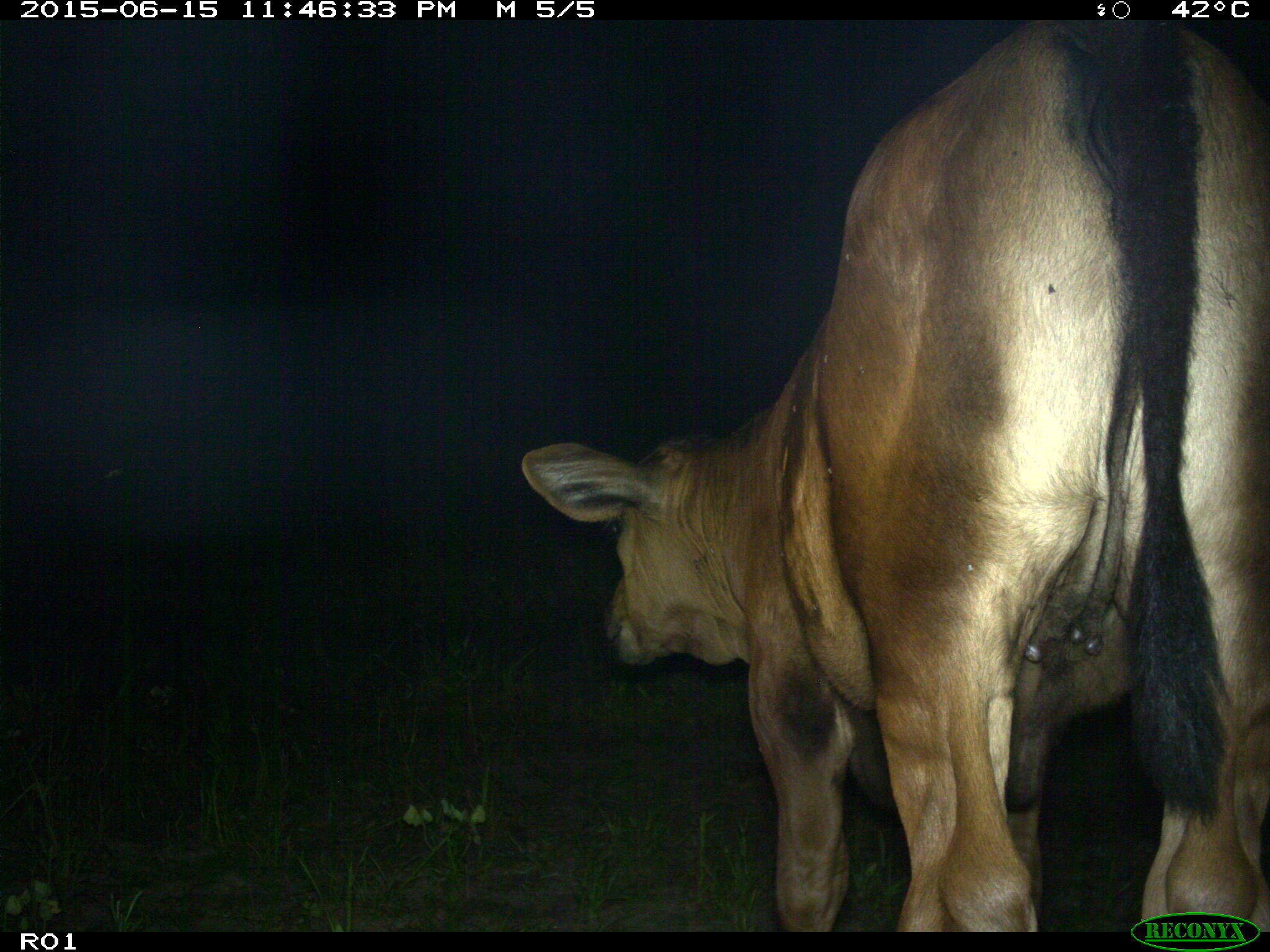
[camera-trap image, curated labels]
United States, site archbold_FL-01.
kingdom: Animalia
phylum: Chordata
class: Mammalia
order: Artiodactyla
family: Bovidae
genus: Bos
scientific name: Bos taurus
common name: domestic cow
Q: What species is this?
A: Bos taurus (domestic cow).